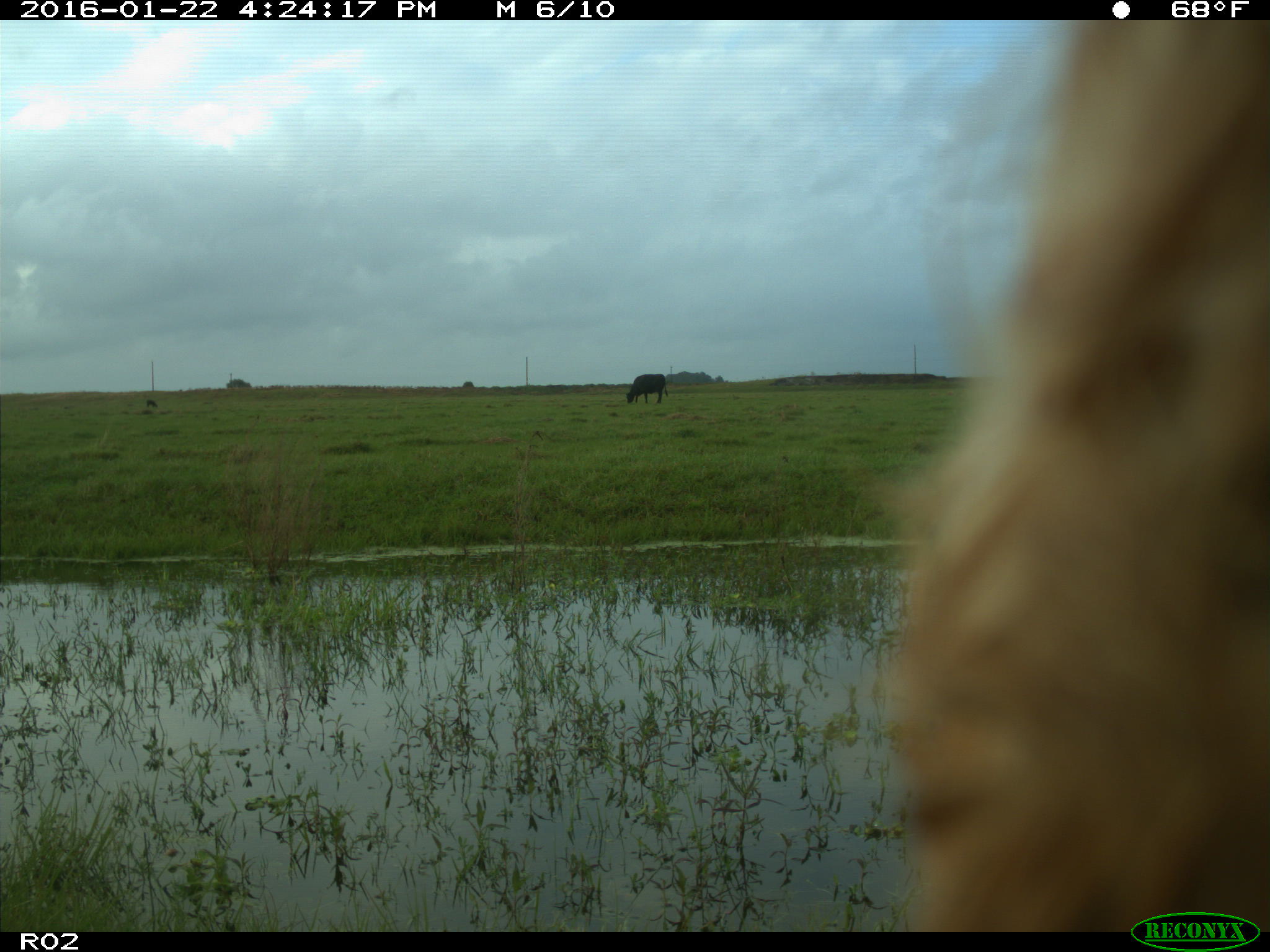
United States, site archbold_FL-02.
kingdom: Animalia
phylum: Chordata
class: Mammalia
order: Artiodactyla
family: Bovidae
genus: Bos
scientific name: Bos taurus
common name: domestic cow